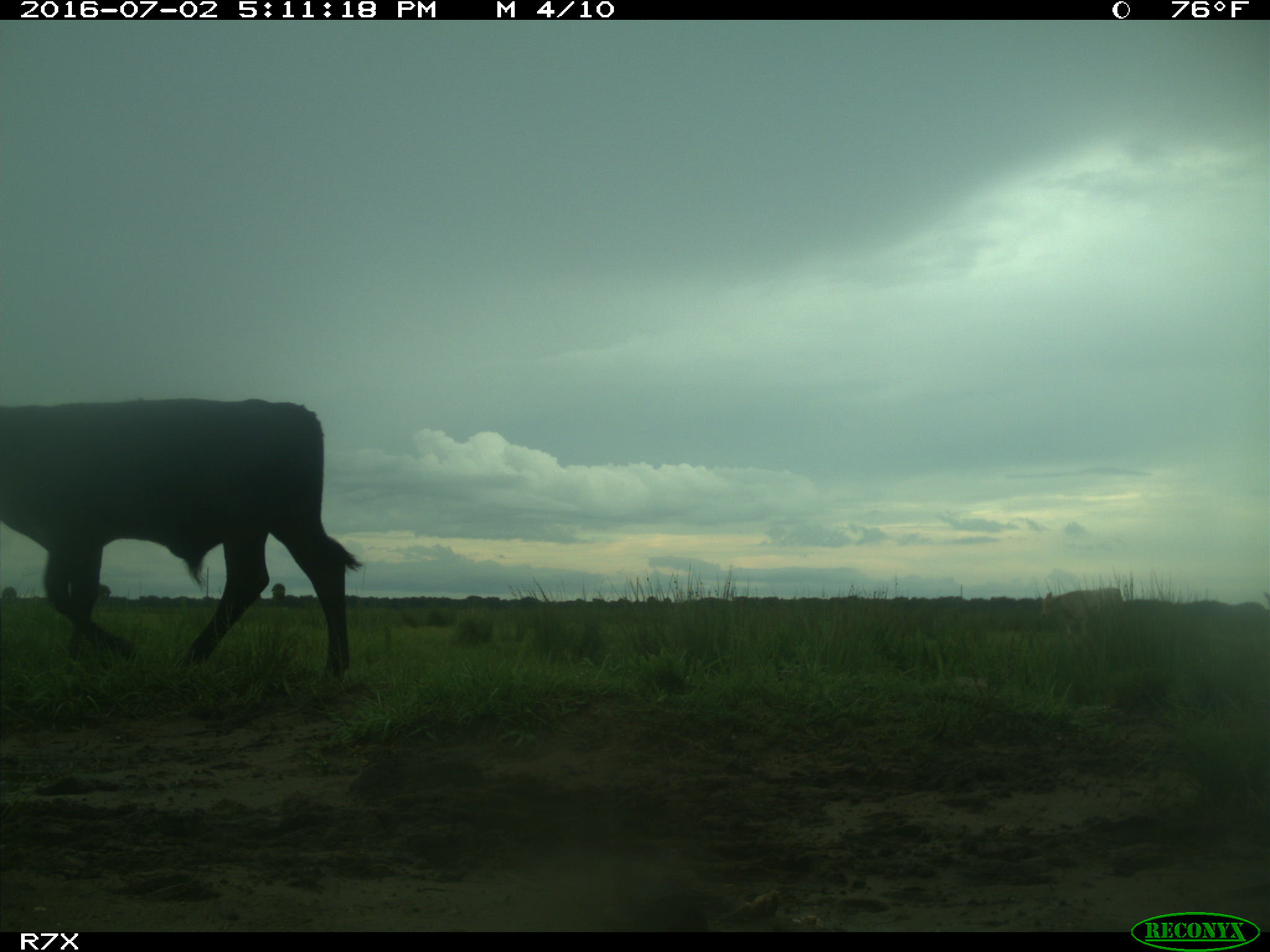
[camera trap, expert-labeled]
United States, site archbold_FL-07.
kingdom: Animalia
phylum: Chordata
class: Mammalia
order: Artiodactyla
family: Bovidae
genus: Bos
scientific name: Bos taurus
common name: domestic cow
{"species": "Bos taurus (domestic cow)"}